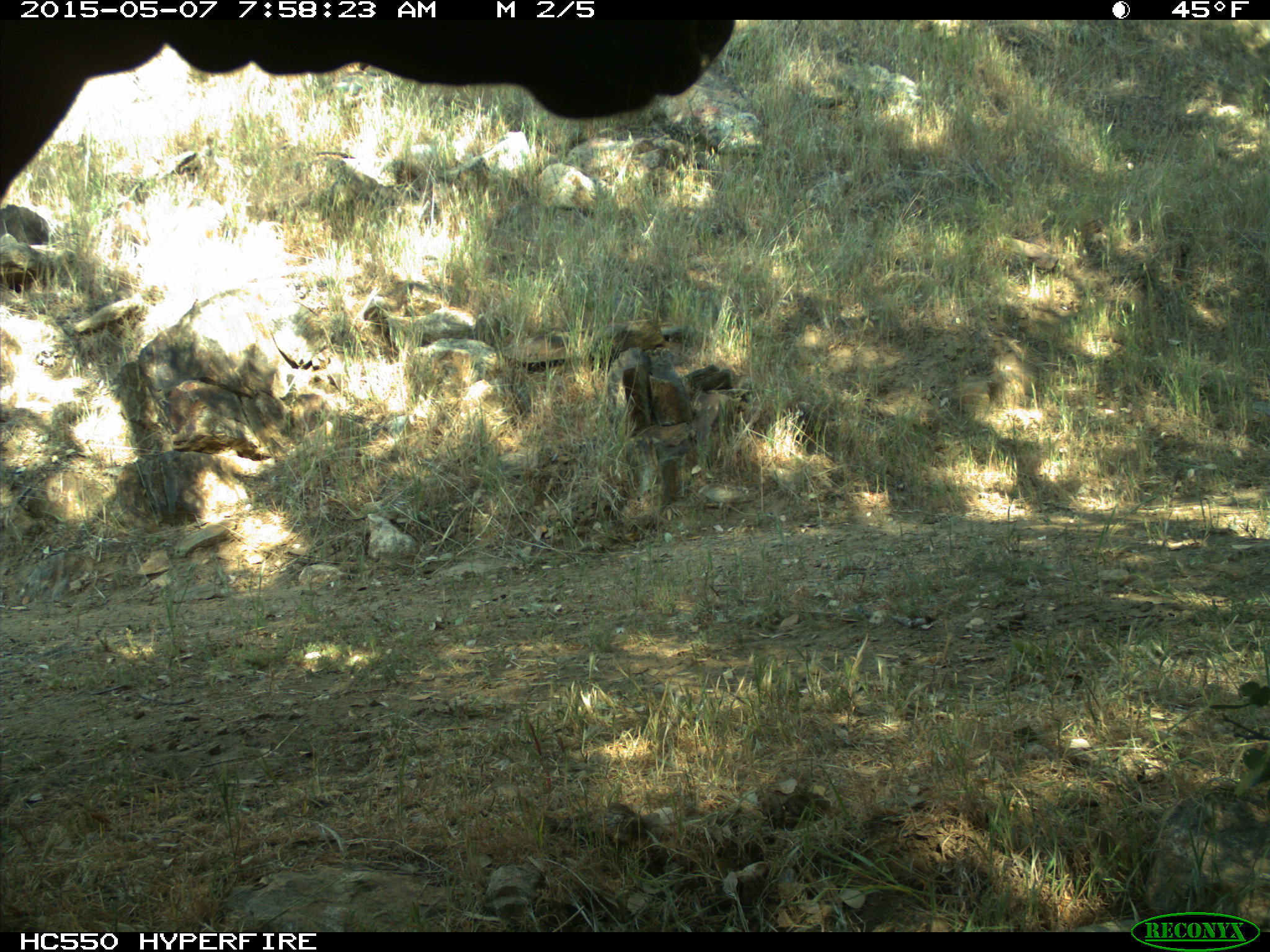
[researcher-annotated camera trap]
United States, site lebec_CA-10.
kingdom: Animalia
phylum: Chordata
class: Mammalia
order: Artiodactyla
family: Bovidae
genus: Bos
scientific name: Bos taurus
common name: domestic cow